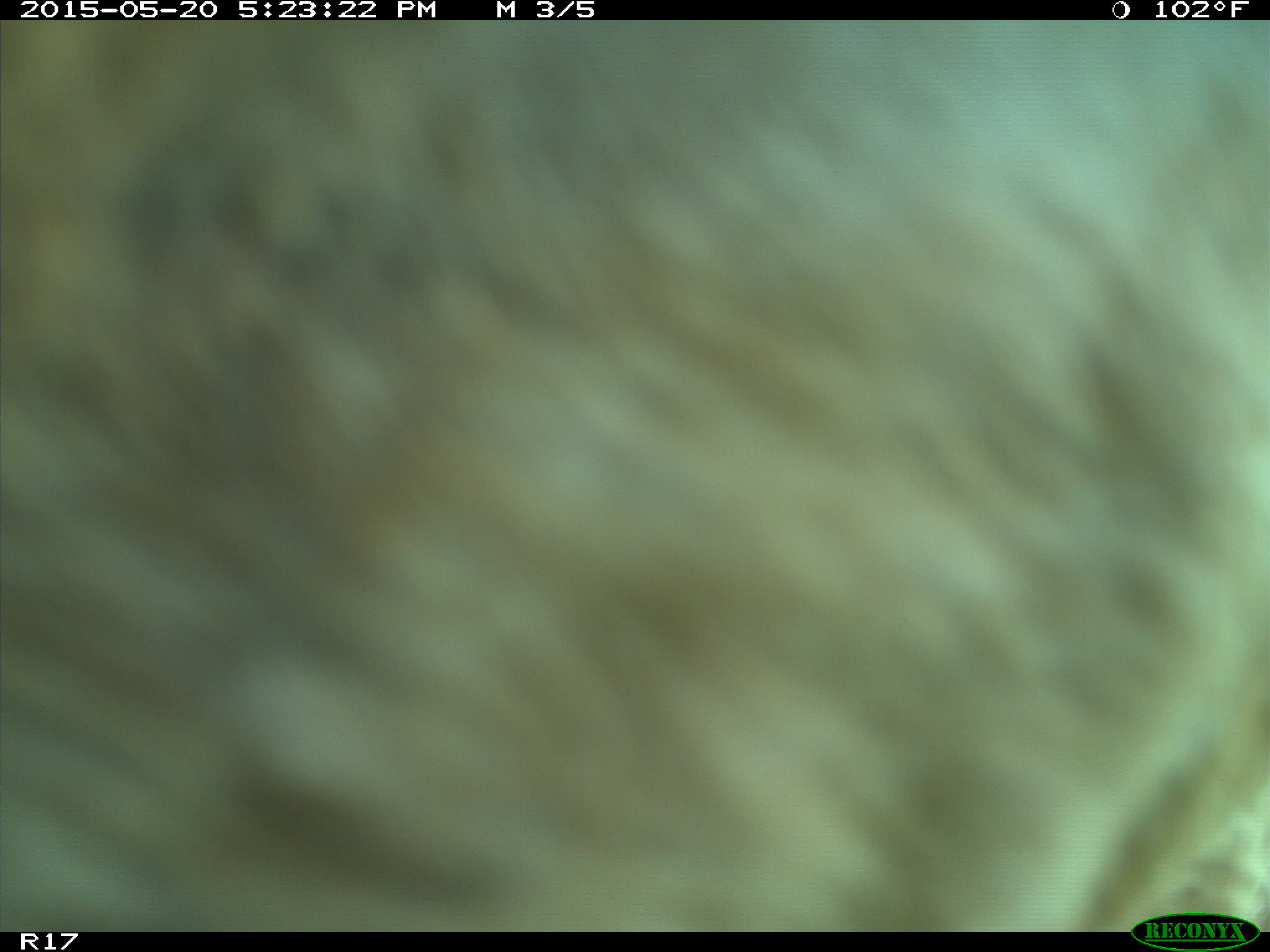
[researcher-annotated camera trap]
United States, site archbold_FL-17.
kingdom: Animalia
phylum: Chordata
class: Mammalia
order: Artiodactyla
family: Bovidae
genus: Bos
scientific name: Bos taurus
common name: domestic cow